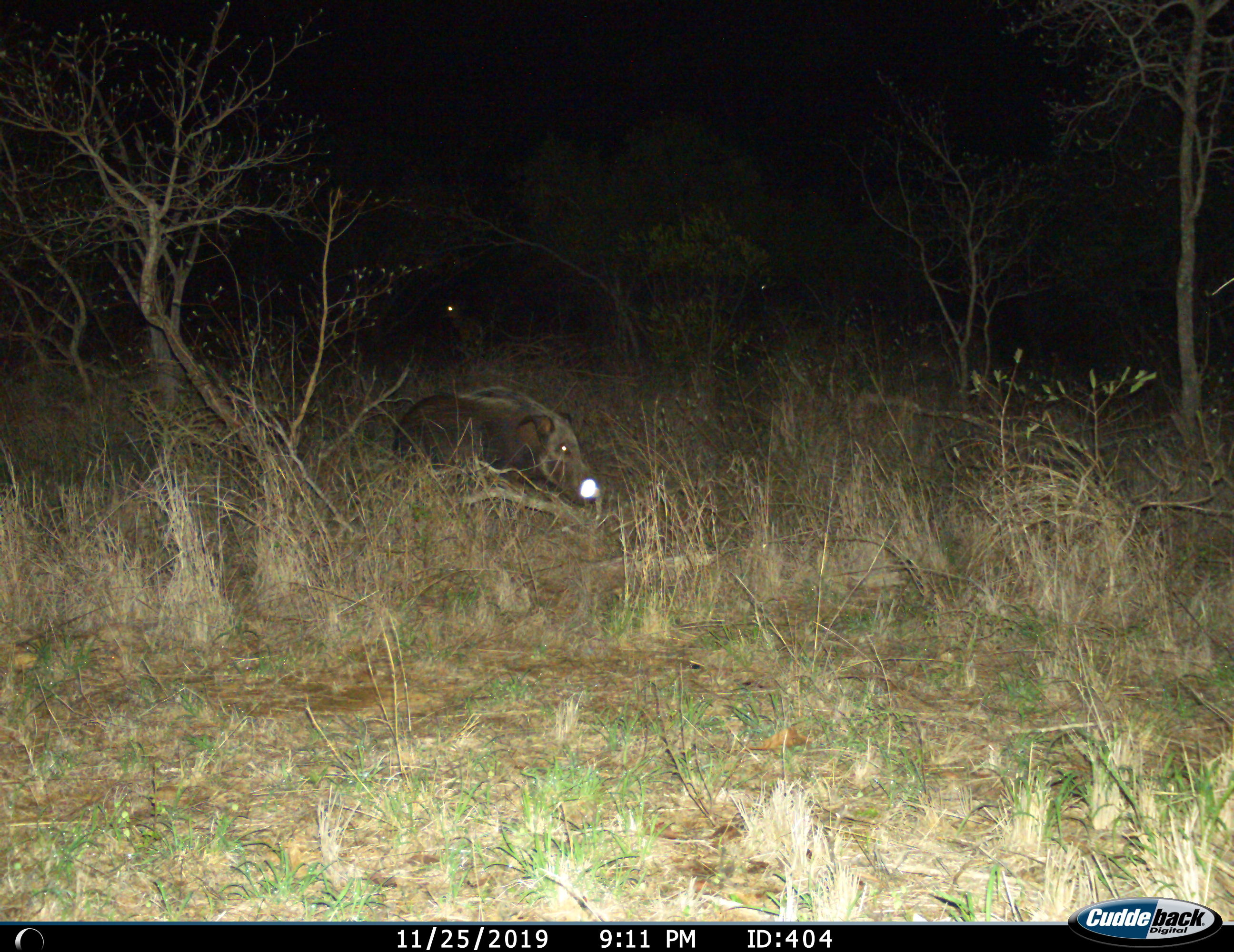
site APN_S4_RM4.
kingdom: Animalia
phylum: Chordata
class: Mammalia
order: Artiodactyla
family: Suidae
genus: Potamochoerus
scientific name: Potamochoerus larvatus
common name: bushpig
Bushpig (Potamochoerus larvatus), count 1. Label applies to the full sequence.